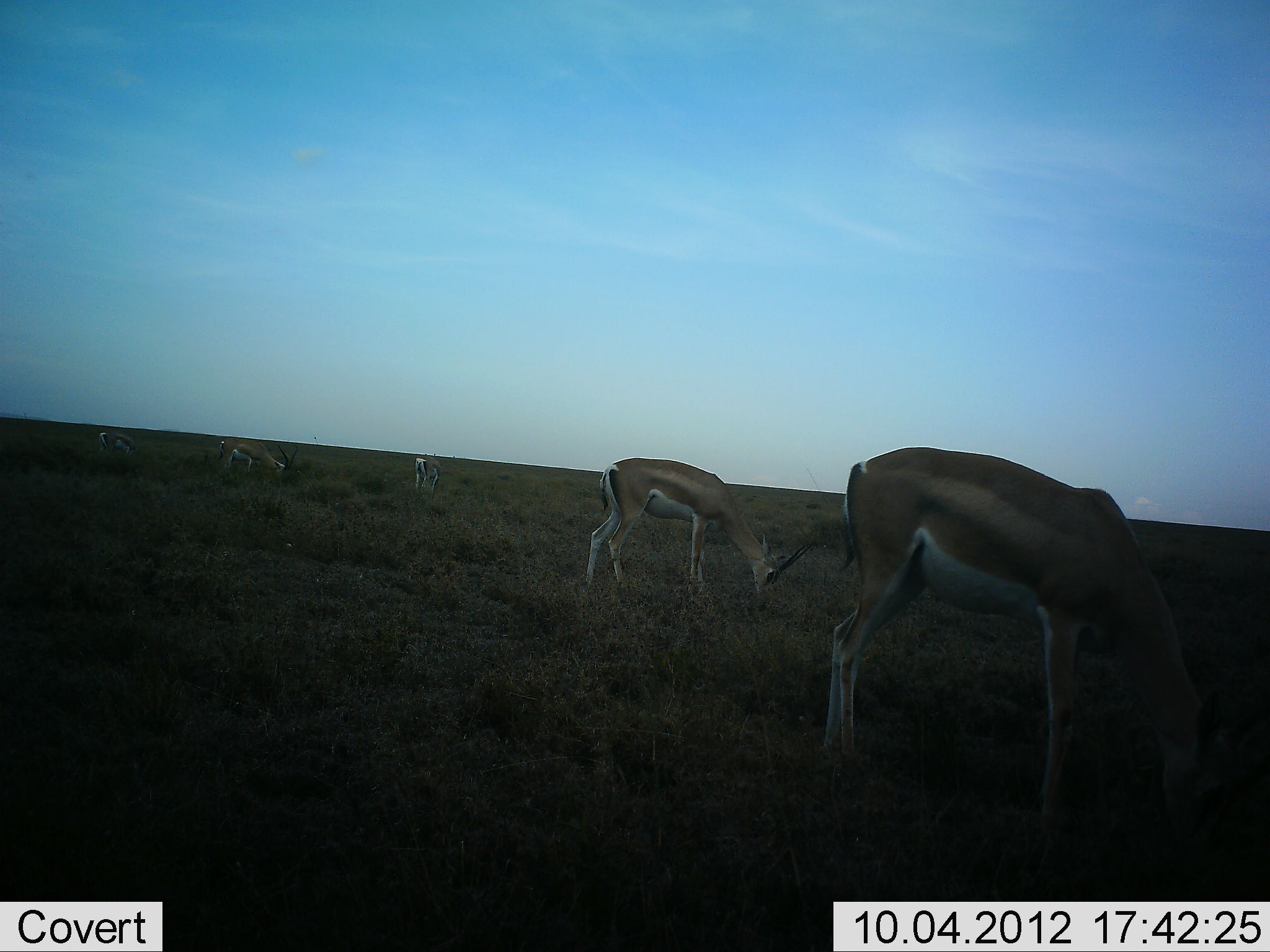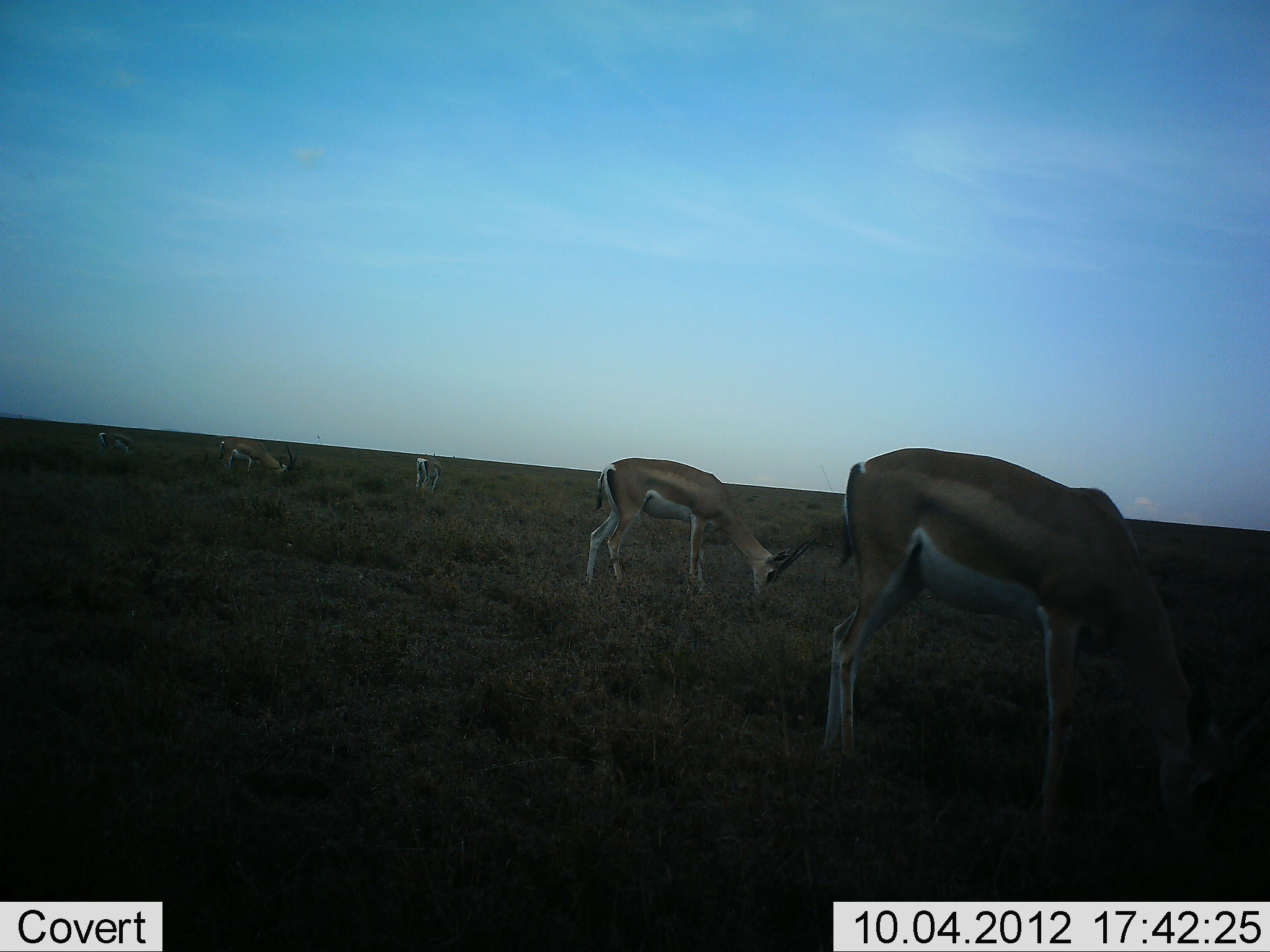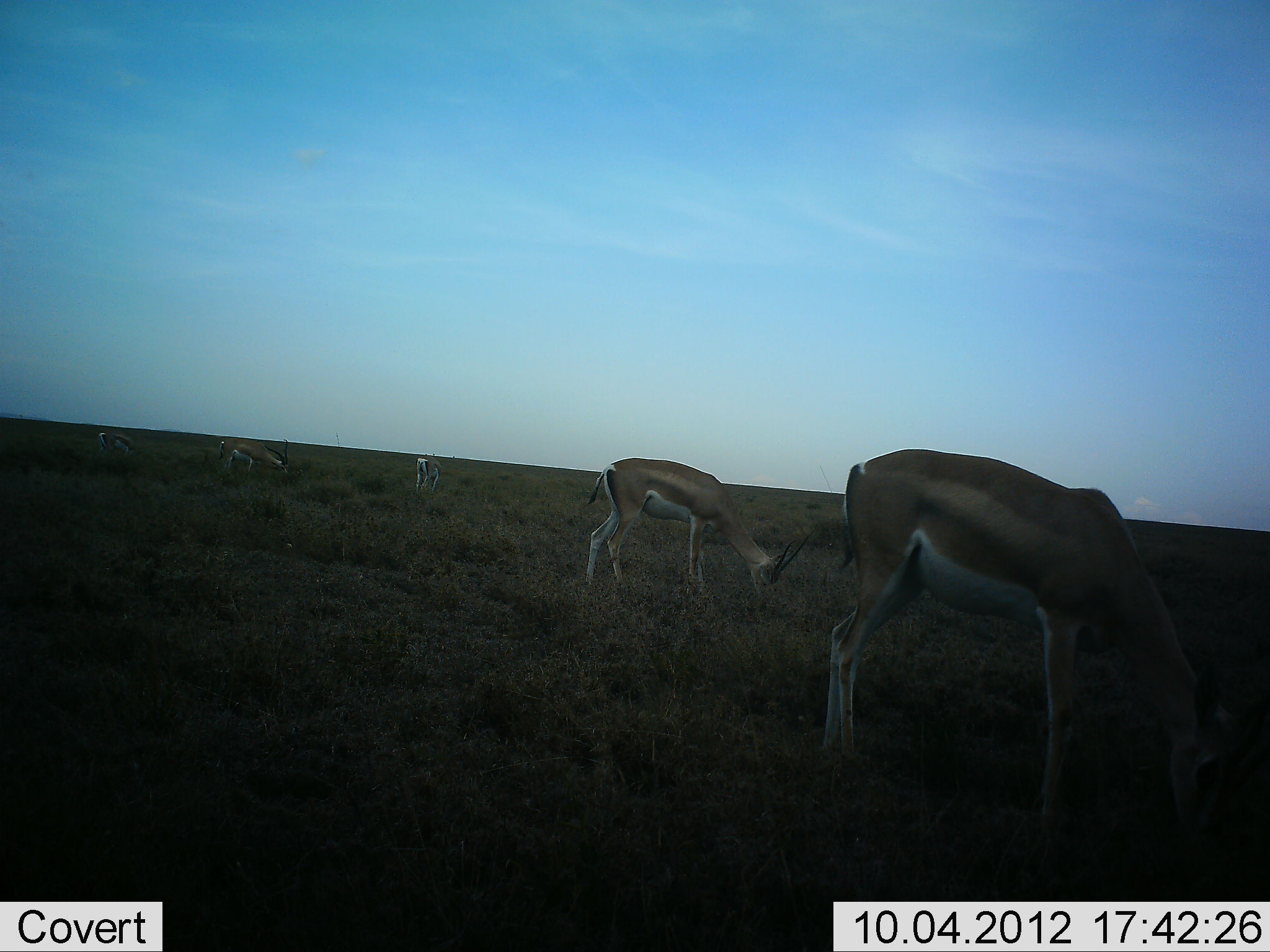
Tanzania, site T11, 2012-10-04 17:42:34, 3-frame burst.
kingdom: Animalia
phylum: Chordata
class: Mammalia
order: Artiodactyla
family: Bovidae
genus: Nanger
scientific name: Nanger granti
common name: grant's gazelle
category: gazellegrants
Gazellegrants (grant's gazelle) (Nanger granti), count 5. Behavior (volunteer vote fractions): standing 23%, resting 0%, moving 0%, interacting 0%. Young present (vote fraction): 0%. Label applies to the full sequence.